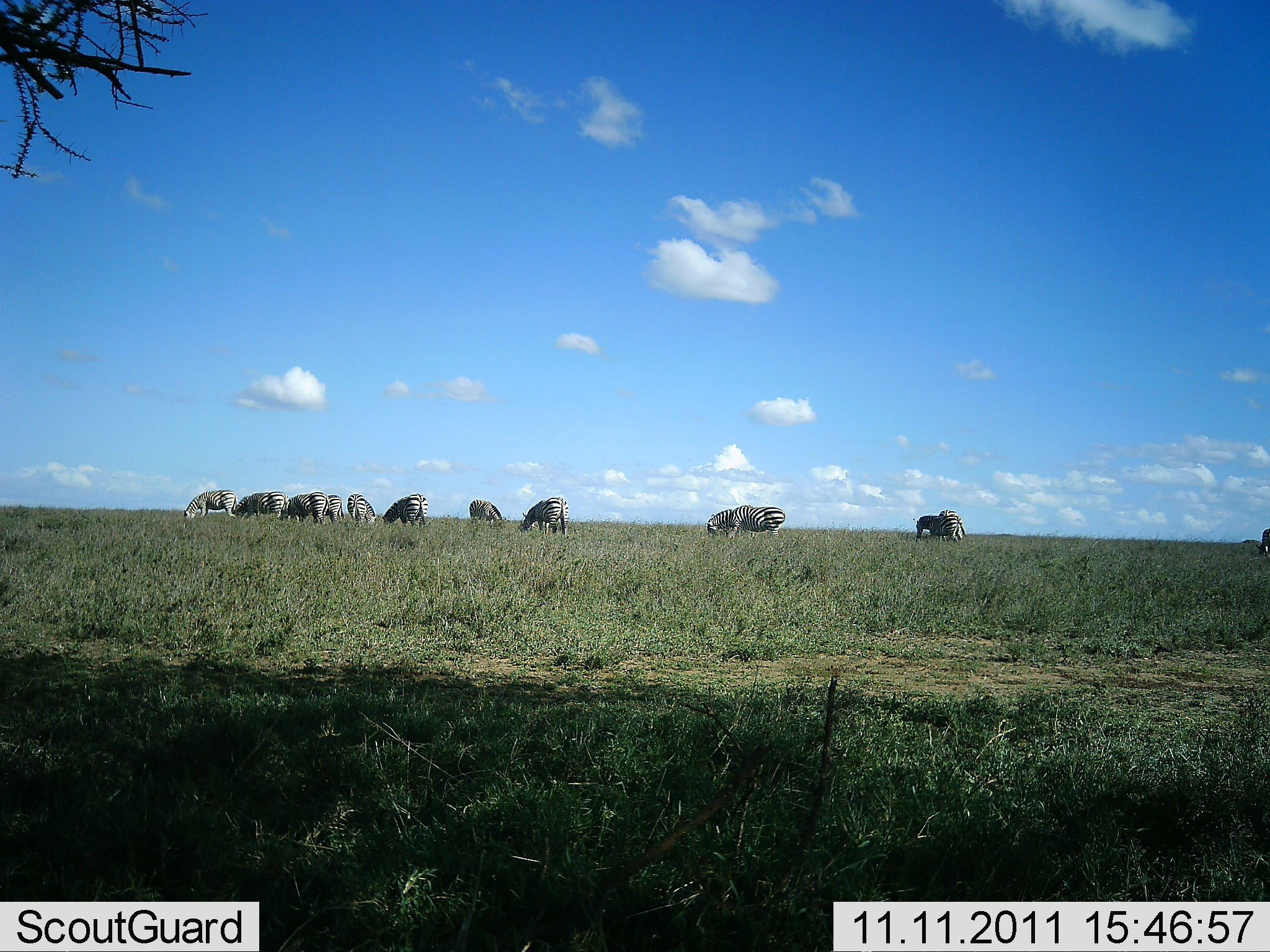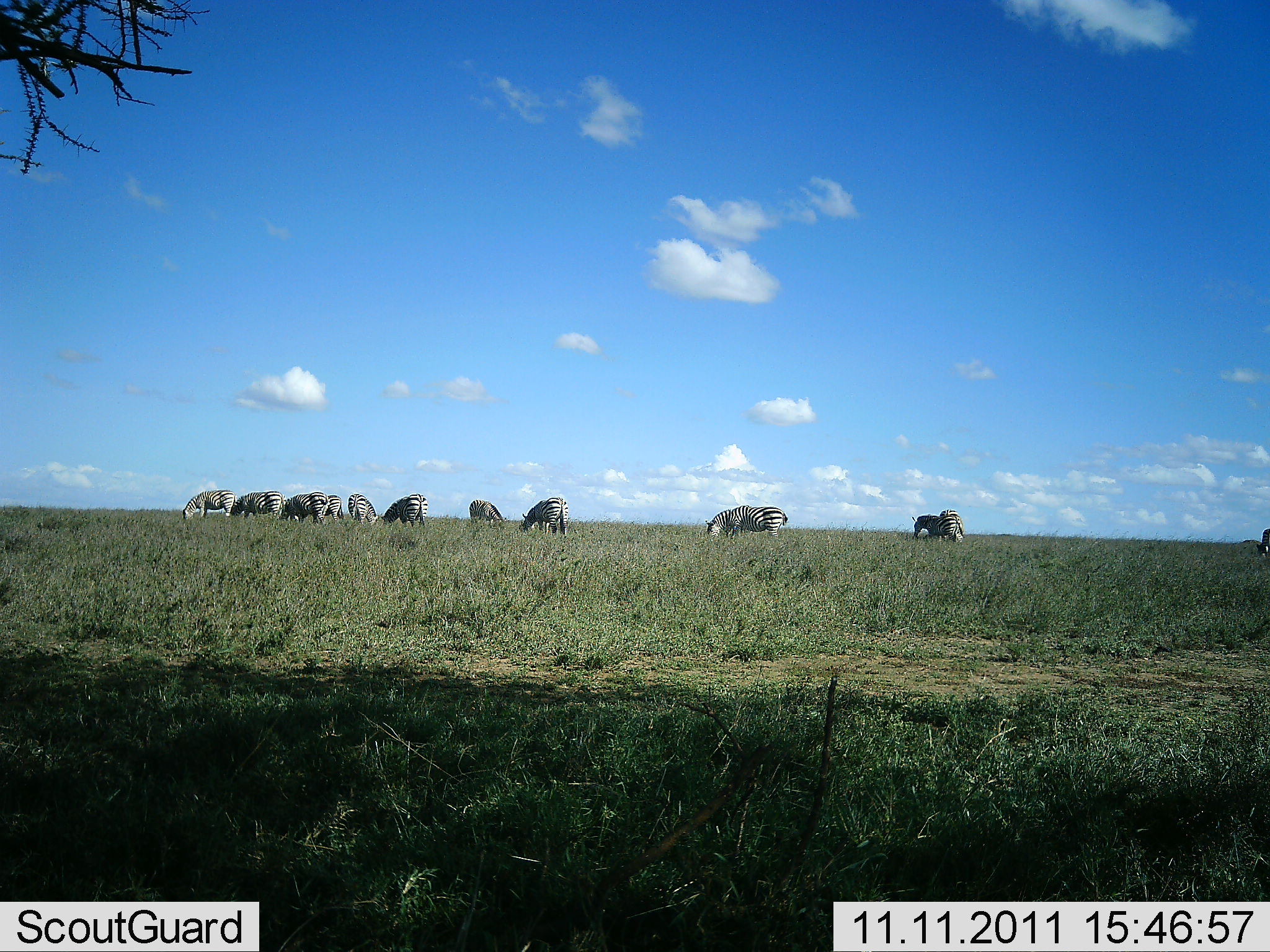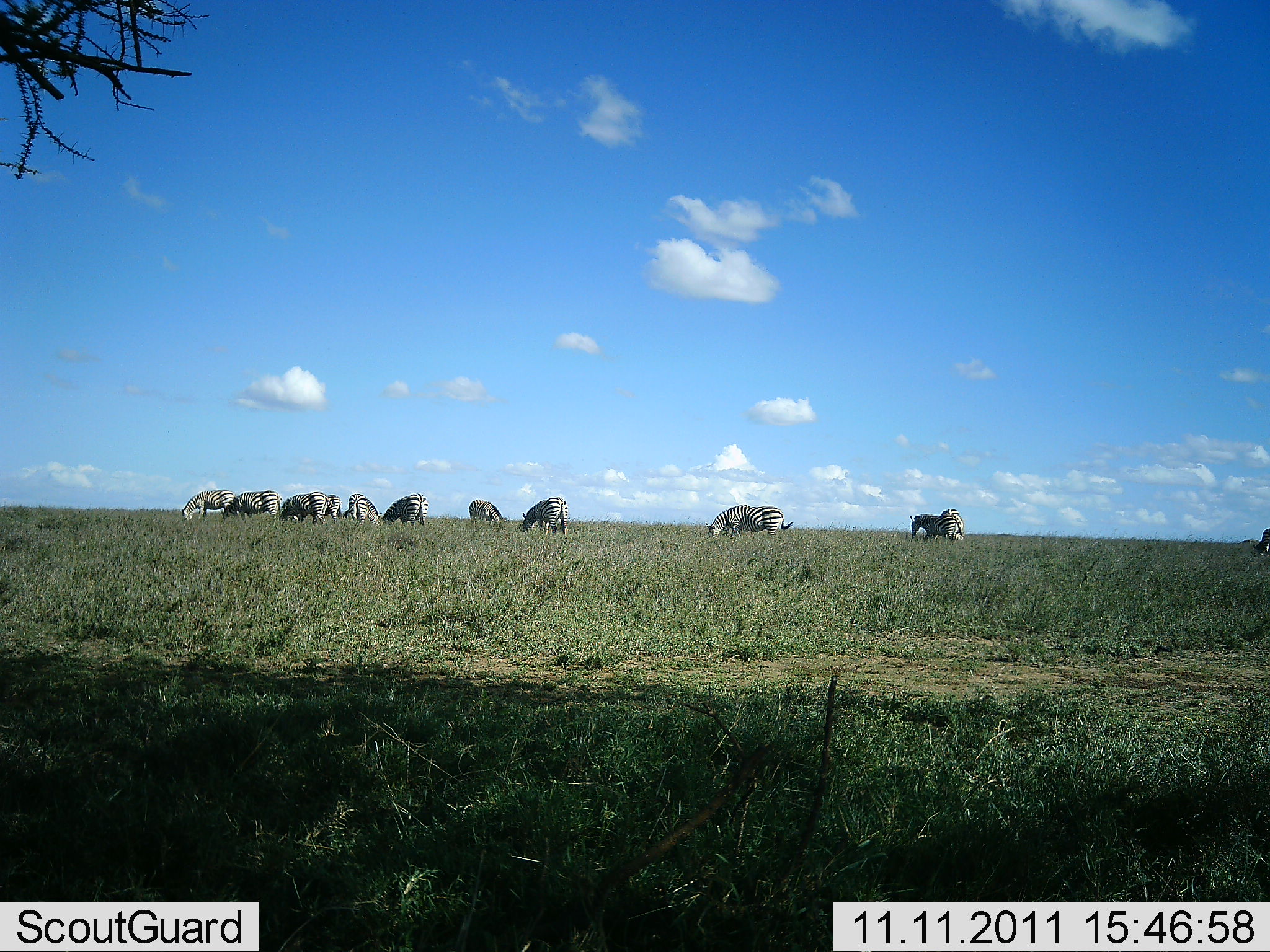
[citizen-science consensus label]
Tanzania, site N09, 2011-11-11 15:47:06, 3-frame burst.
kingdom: Animalia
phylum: Chordata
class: Mammalia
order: Perissodactyla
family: Equidae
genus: Equus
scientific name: Equus quagga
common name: plains zebra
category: zebra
Zebra (plains zebra) (Equus quagga), count 11-50. Behavior (volunteer vote fractions): standing 25%, resting 0%, moving 0%, interacting 0%. Young present (vote fraction): 0%. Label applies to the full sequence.